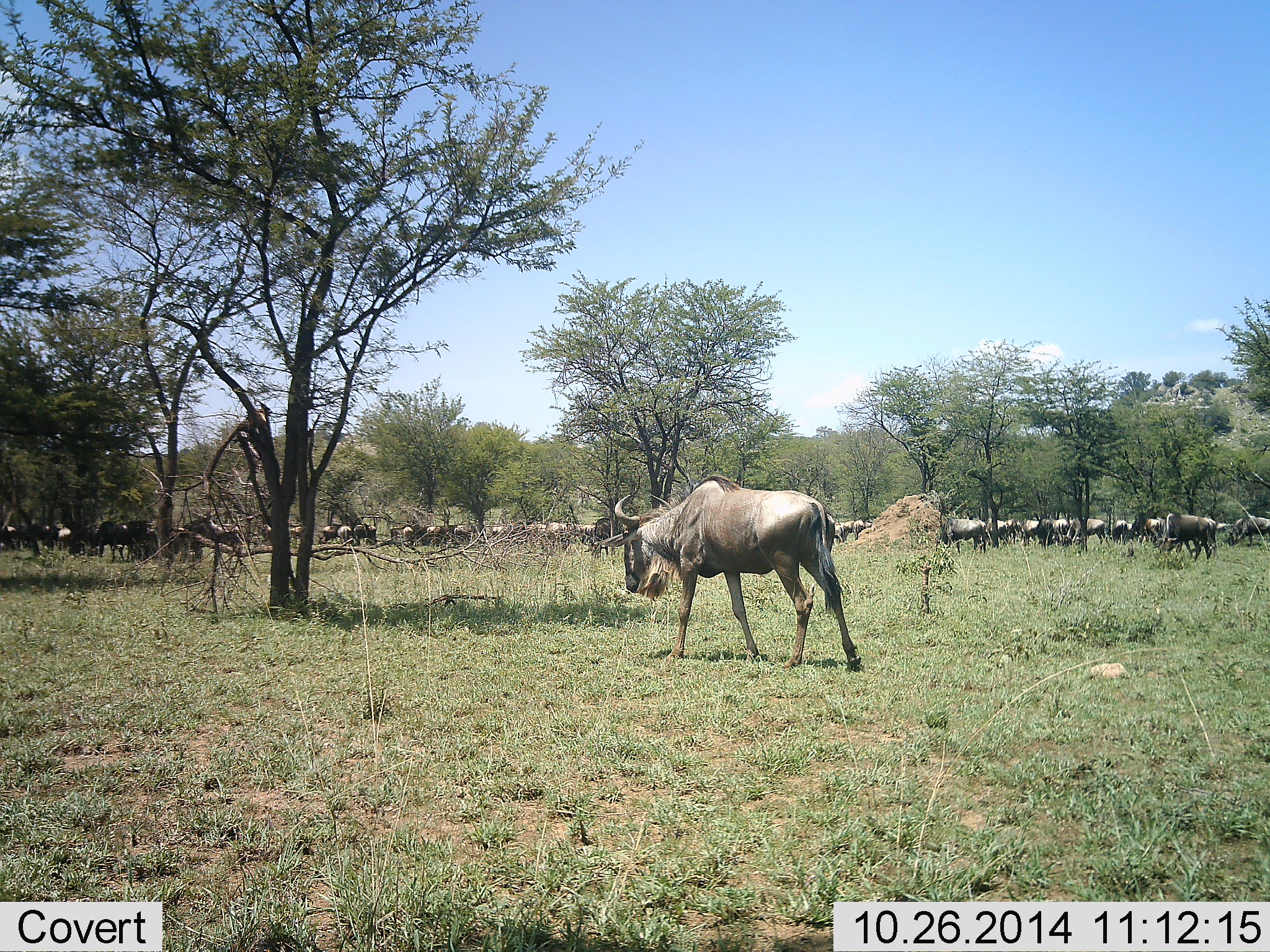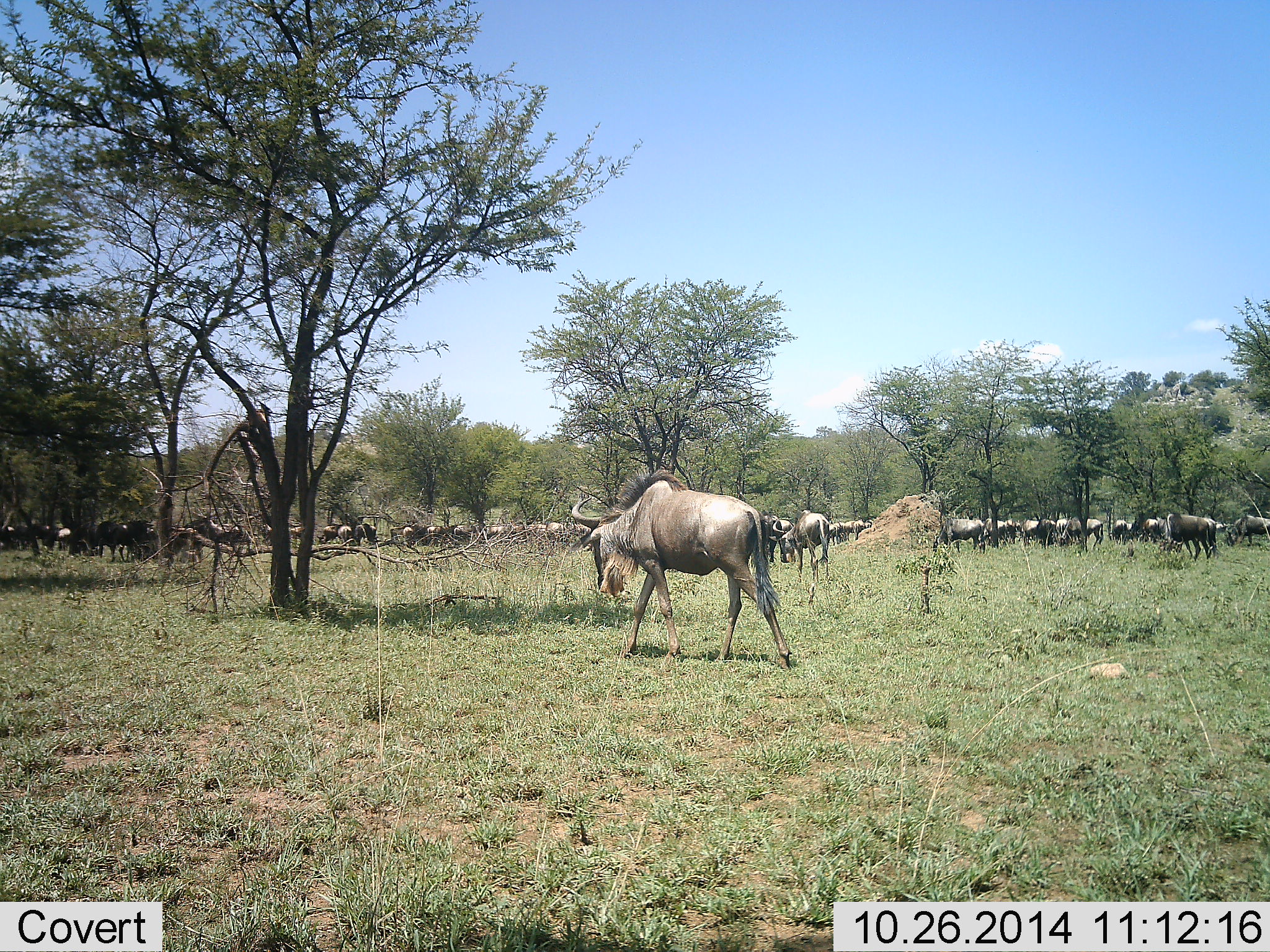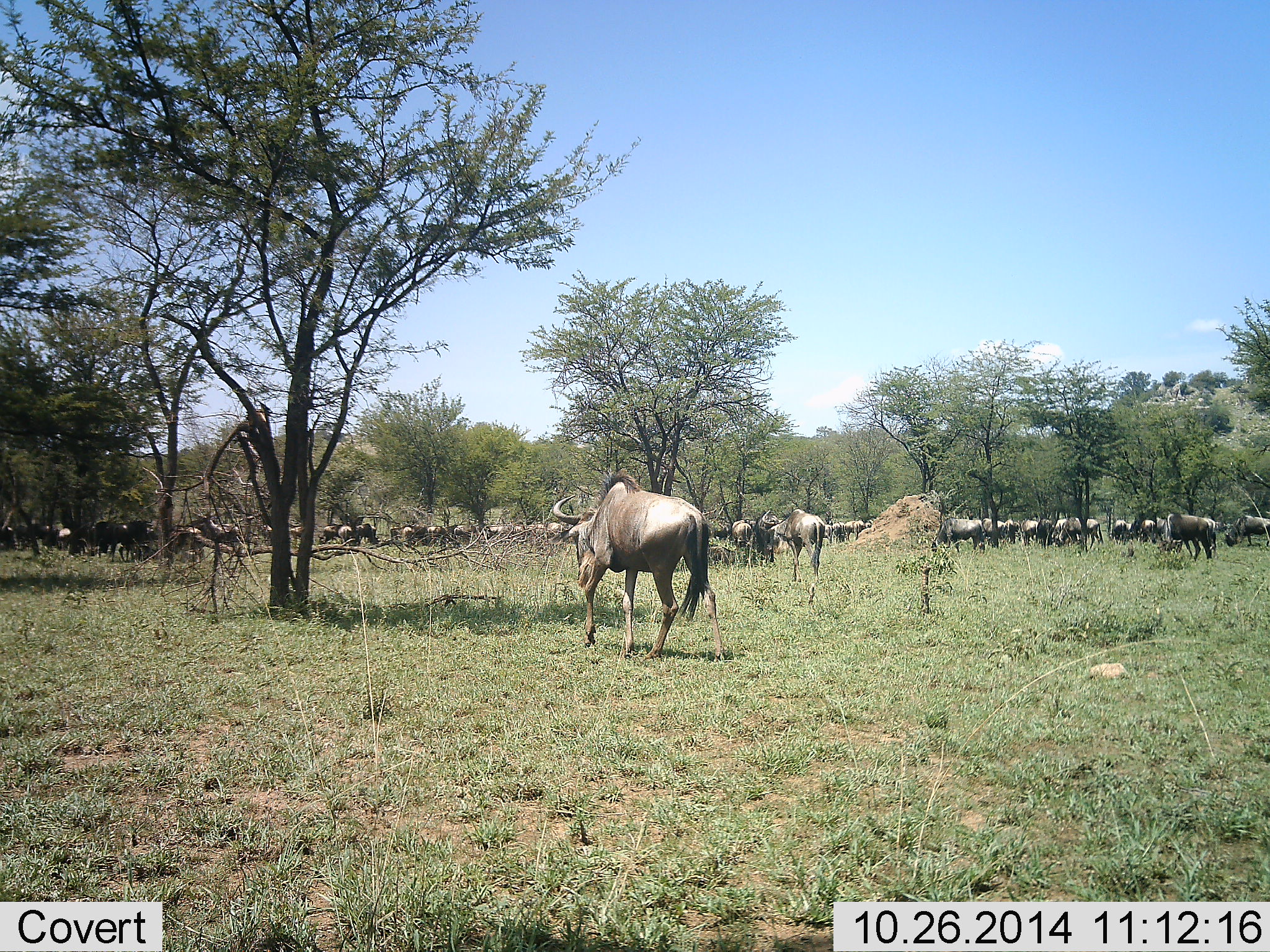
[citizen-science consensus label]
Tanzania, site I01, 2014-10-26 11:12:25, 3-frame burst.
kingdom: Animalia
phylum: Chordata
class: Mammalia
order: Artiodactyla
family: Bovidae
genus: Connochaetes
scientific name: Connochaetes taurinus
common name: blue wildebeest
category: wildebeest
Wildebeest (blue wildebeest) (Connochaetes taurinus), count 51+. Behavior (volunteer vote fractions): standing 50%, resting 10%, moving 90%, interacting 20%. Young present (vote fraction): 0%. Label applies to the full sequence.